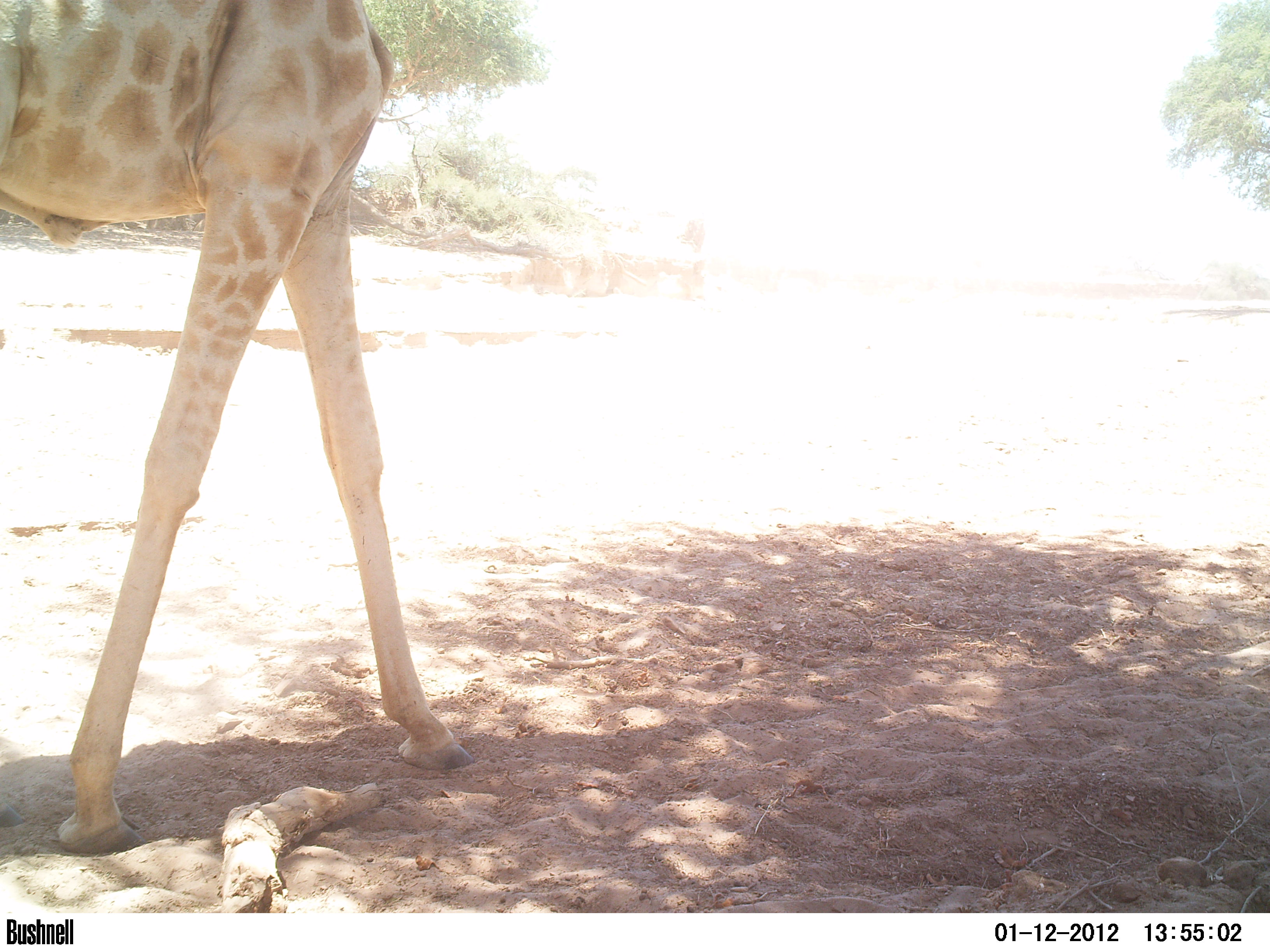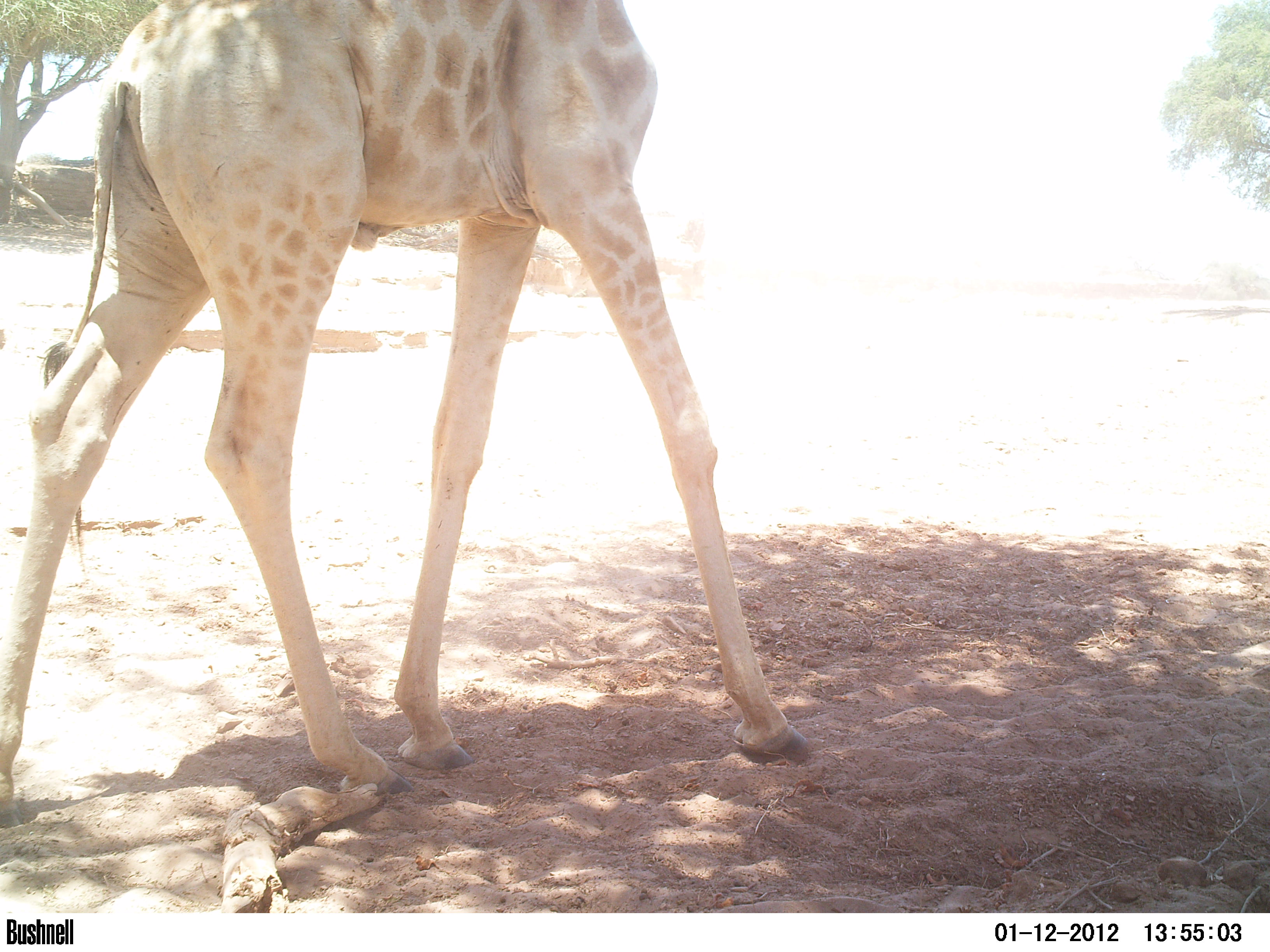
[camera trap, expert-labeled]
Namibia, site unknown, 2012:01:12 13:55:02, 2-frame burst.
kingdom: Animalia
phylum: Chordata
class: Mammalia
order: Artiodactyla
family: Giraffidae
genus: Giraffa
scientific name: Giraffa camelopardalis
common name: giraffe